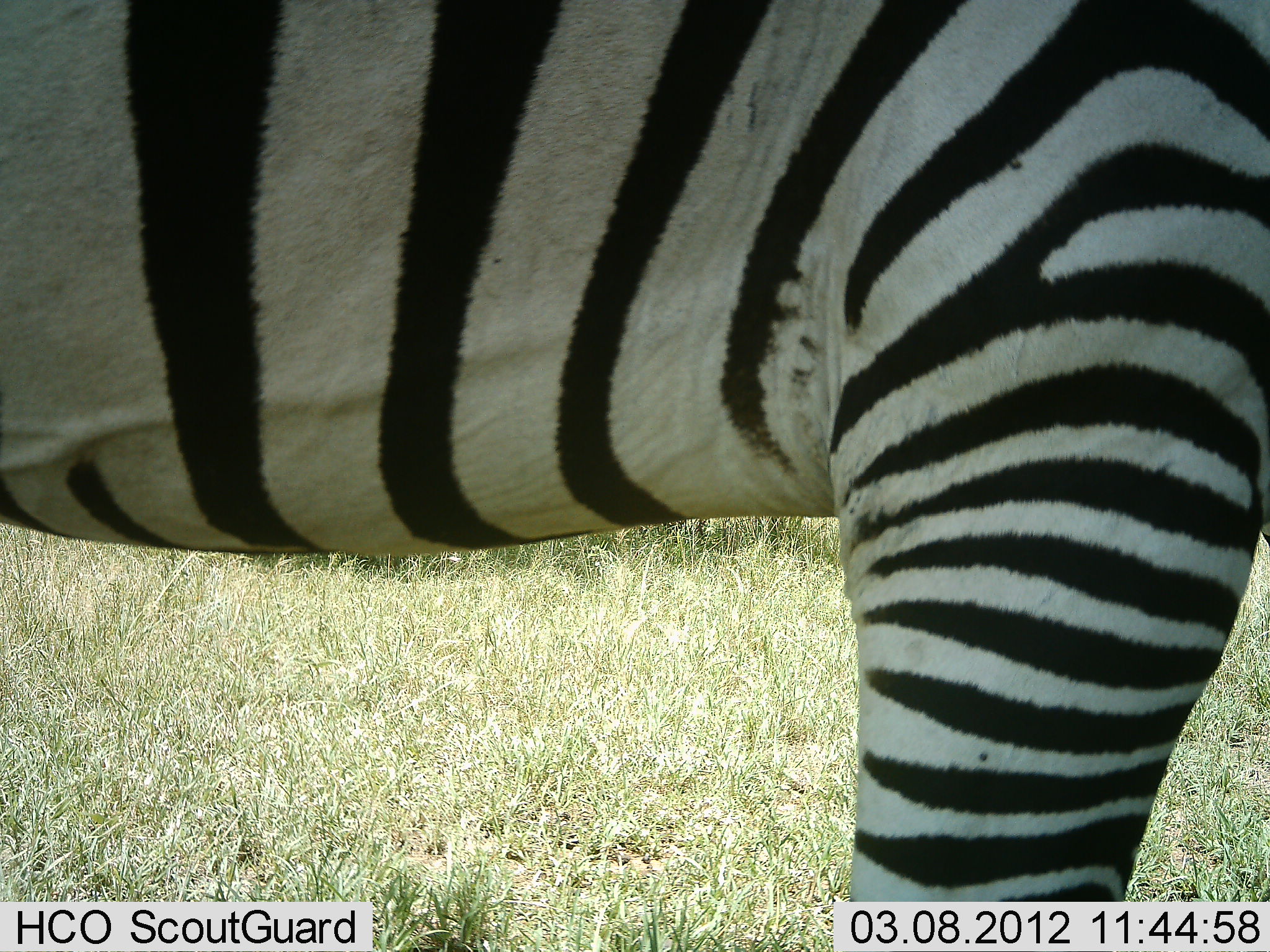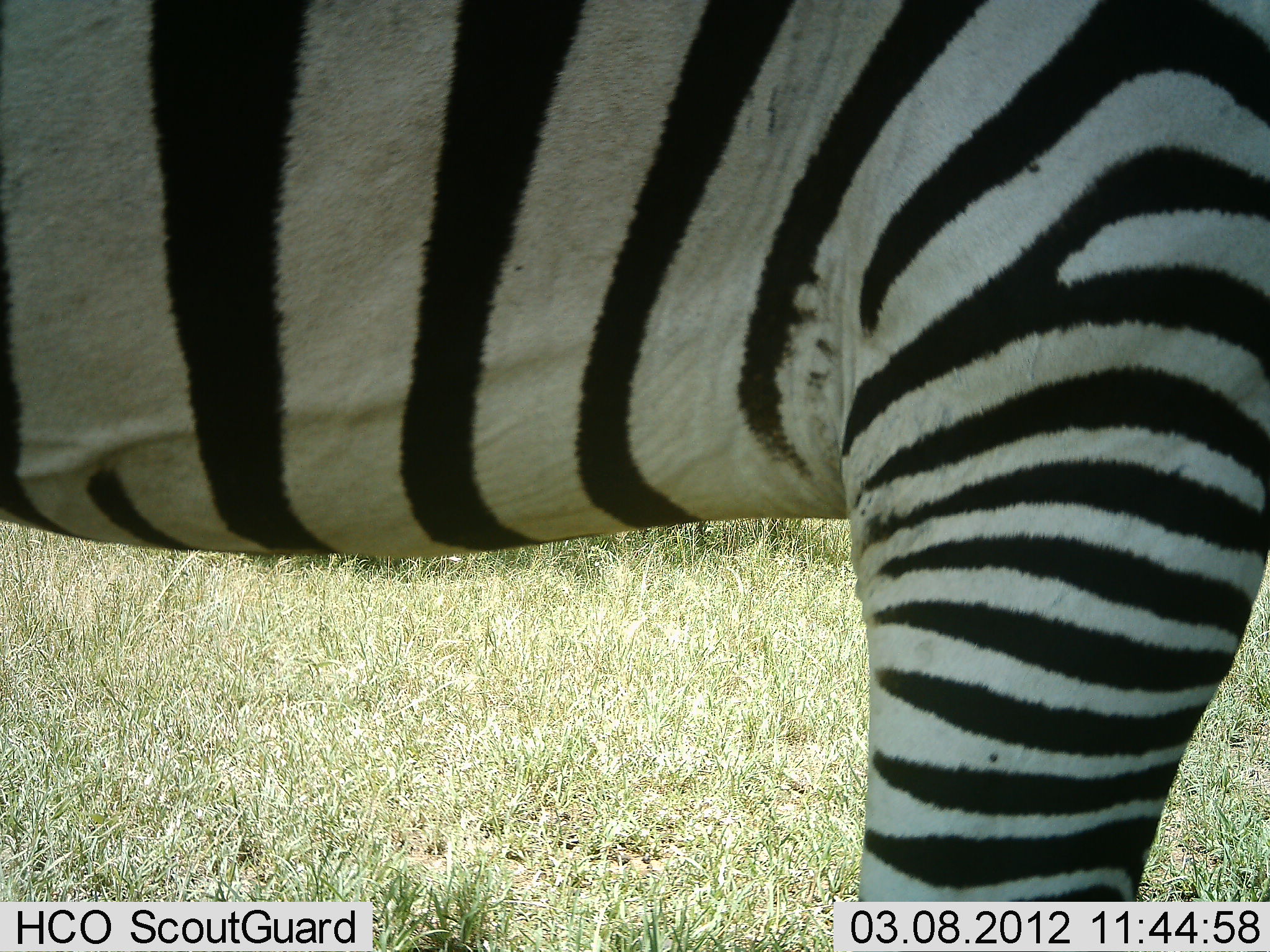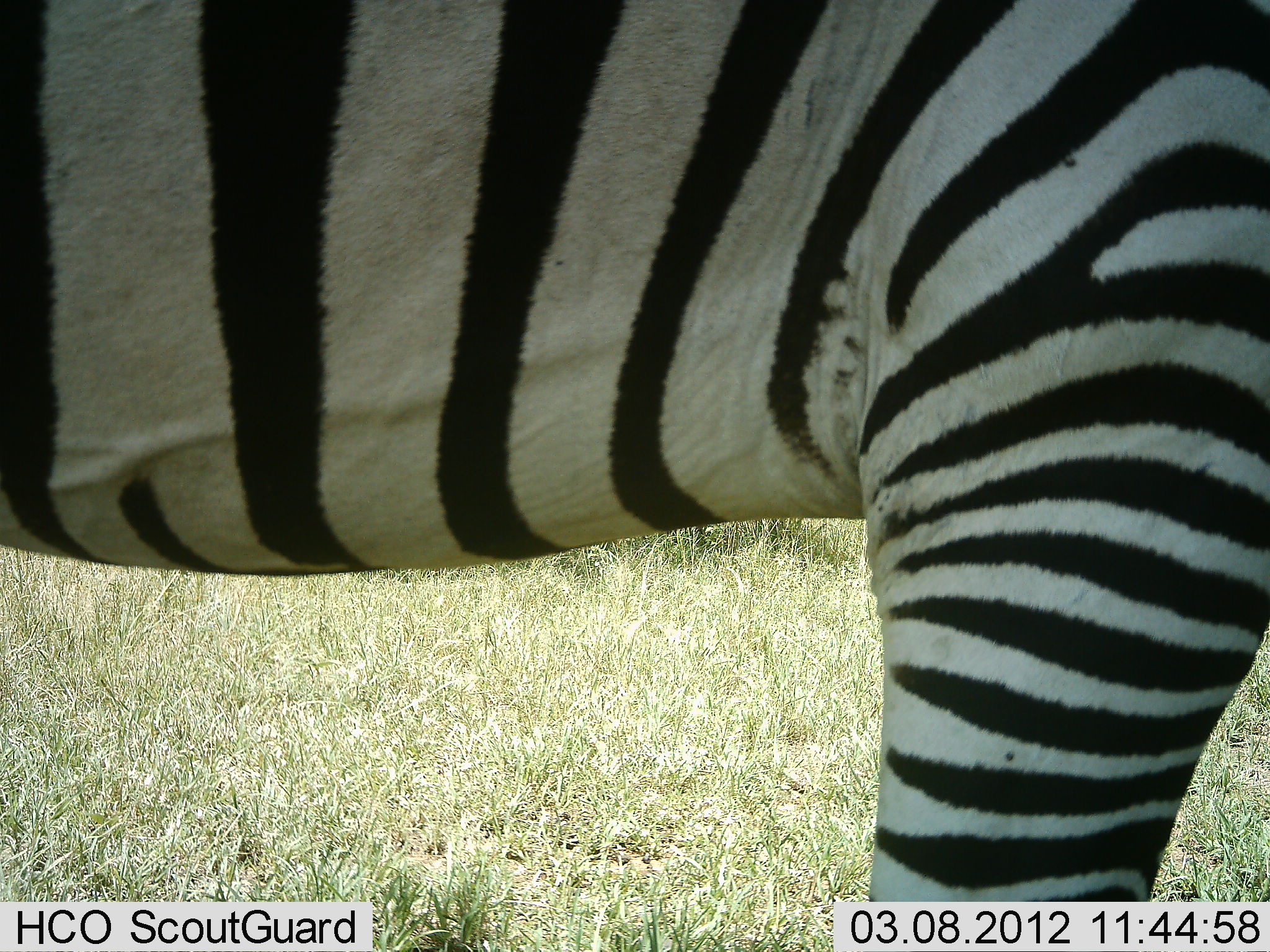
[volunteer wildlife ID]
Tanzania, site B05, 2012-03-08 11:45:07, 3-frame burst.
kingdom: Animalia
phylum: Chordata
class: Mammalia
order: Perissodactyla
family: Equidae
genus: Equus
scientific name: Equus quagga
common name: plains zebra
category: zebra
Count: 1.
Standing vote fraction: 100%.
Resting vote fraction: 0%.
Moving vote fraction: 0%.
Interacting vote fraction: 0%.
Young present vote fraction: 0%.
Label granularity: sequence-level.